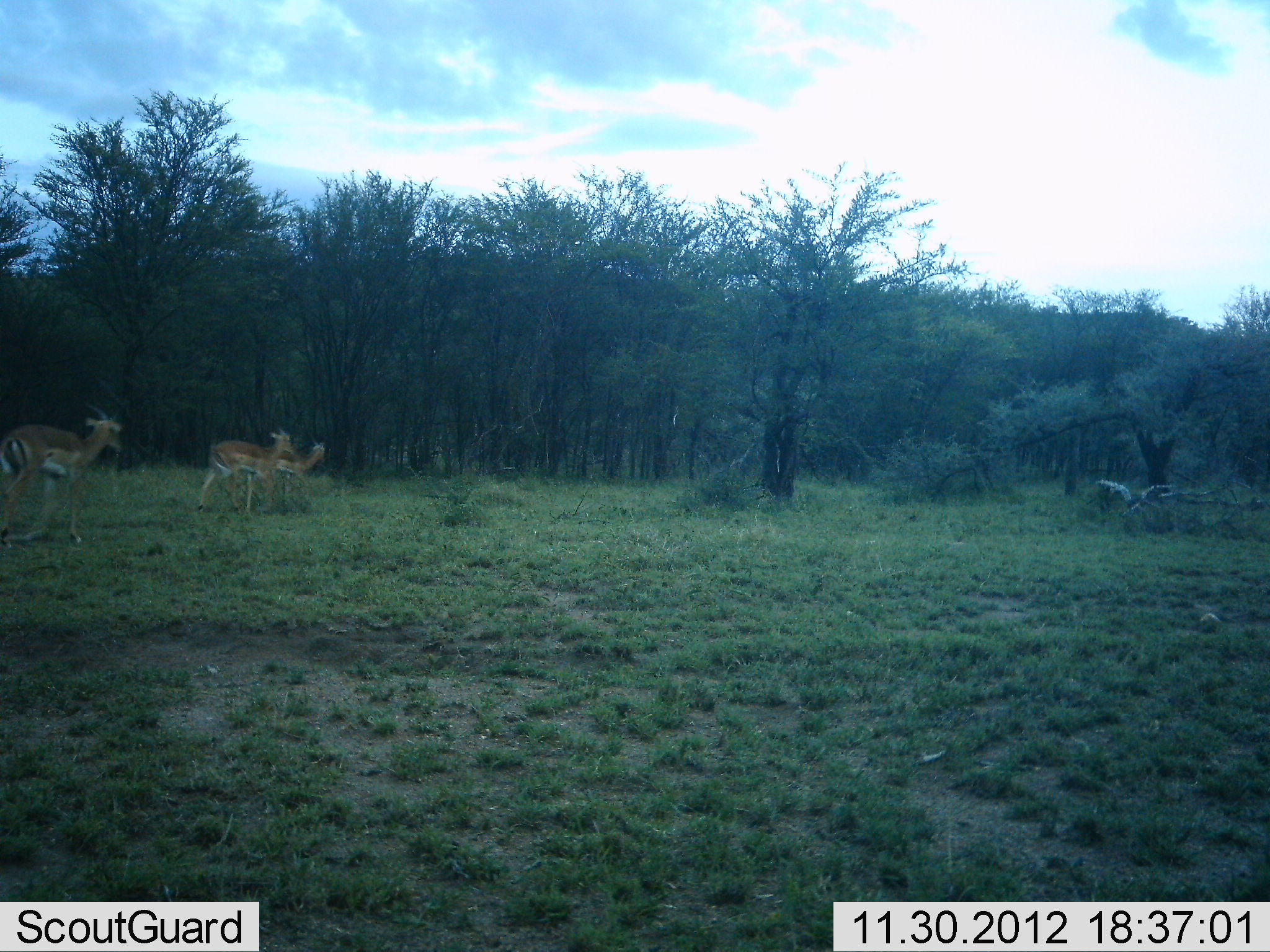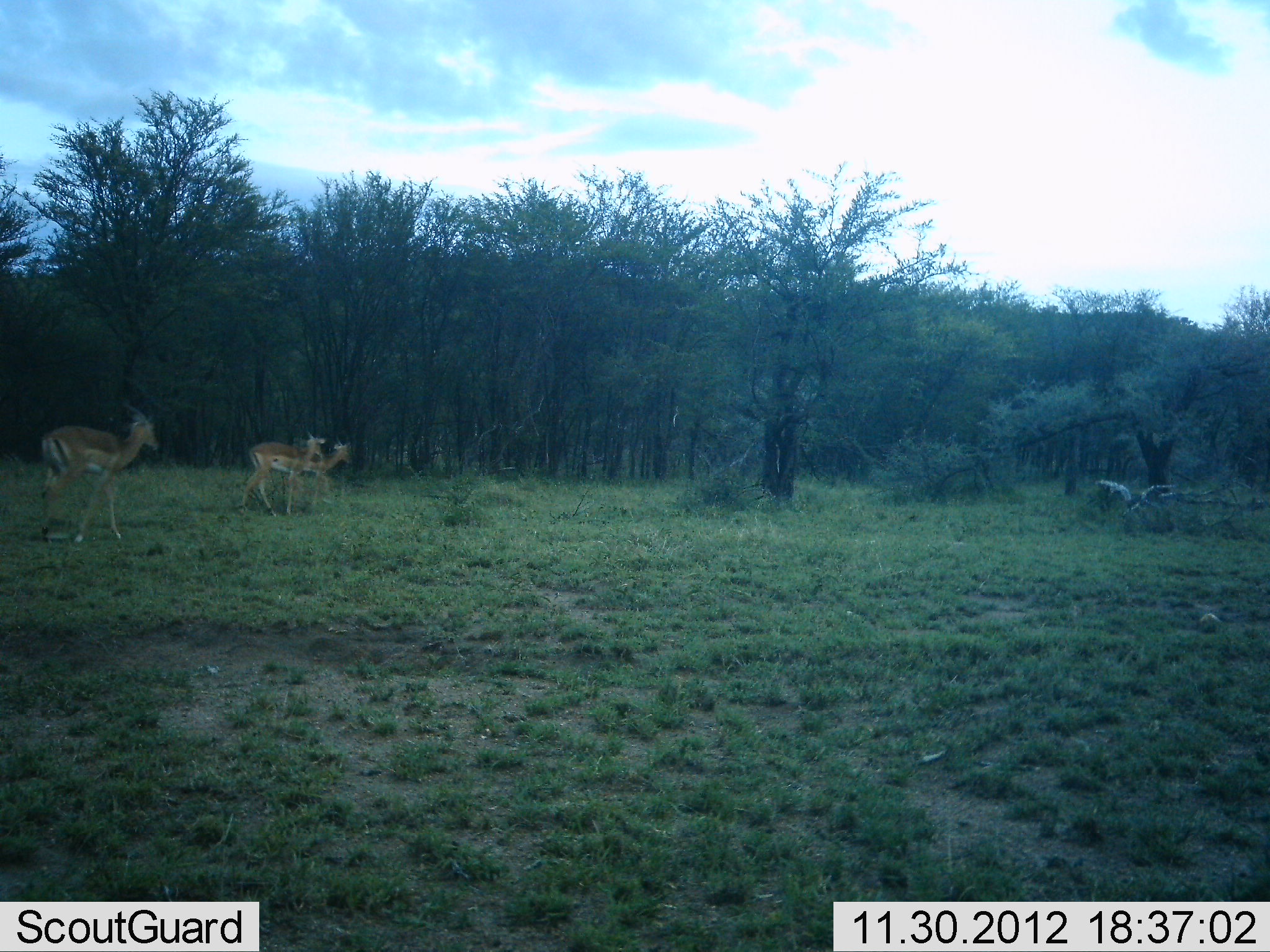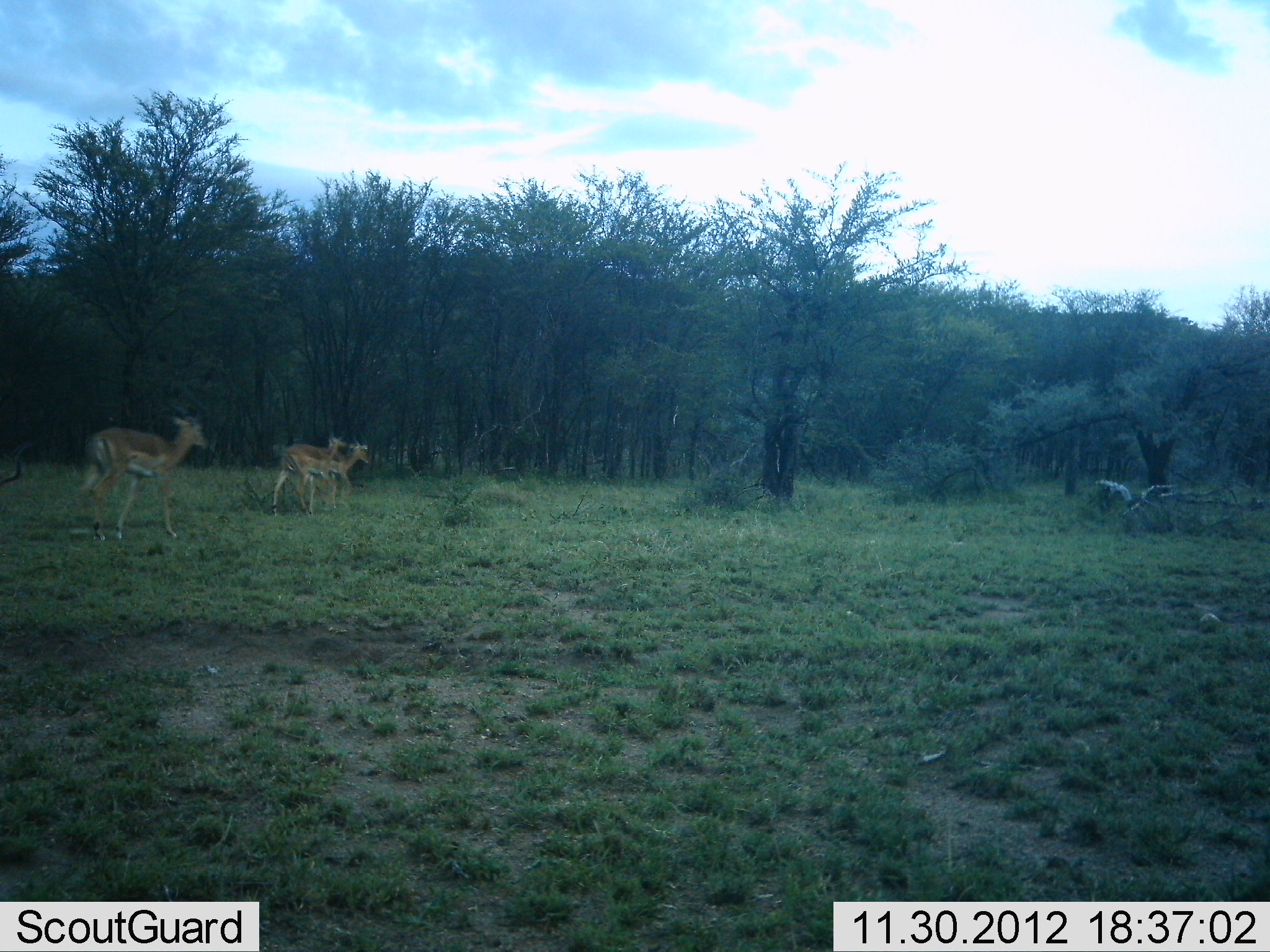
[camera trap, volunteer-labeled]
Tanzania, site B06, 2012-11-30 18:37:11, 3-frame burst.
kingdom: Animalia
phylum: Chordata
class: Mammalia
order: Artiodactyla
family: Bovidae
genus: Aepyceros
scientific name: Aepyceros melampus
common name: impala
Impala (Aepyceros melampus), count 4. Behavior (volunteer vote fractions): standing 10%, resting 0%, moving 100%, interacting 0%. Young present (vote fraction): 10%. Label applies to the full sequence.